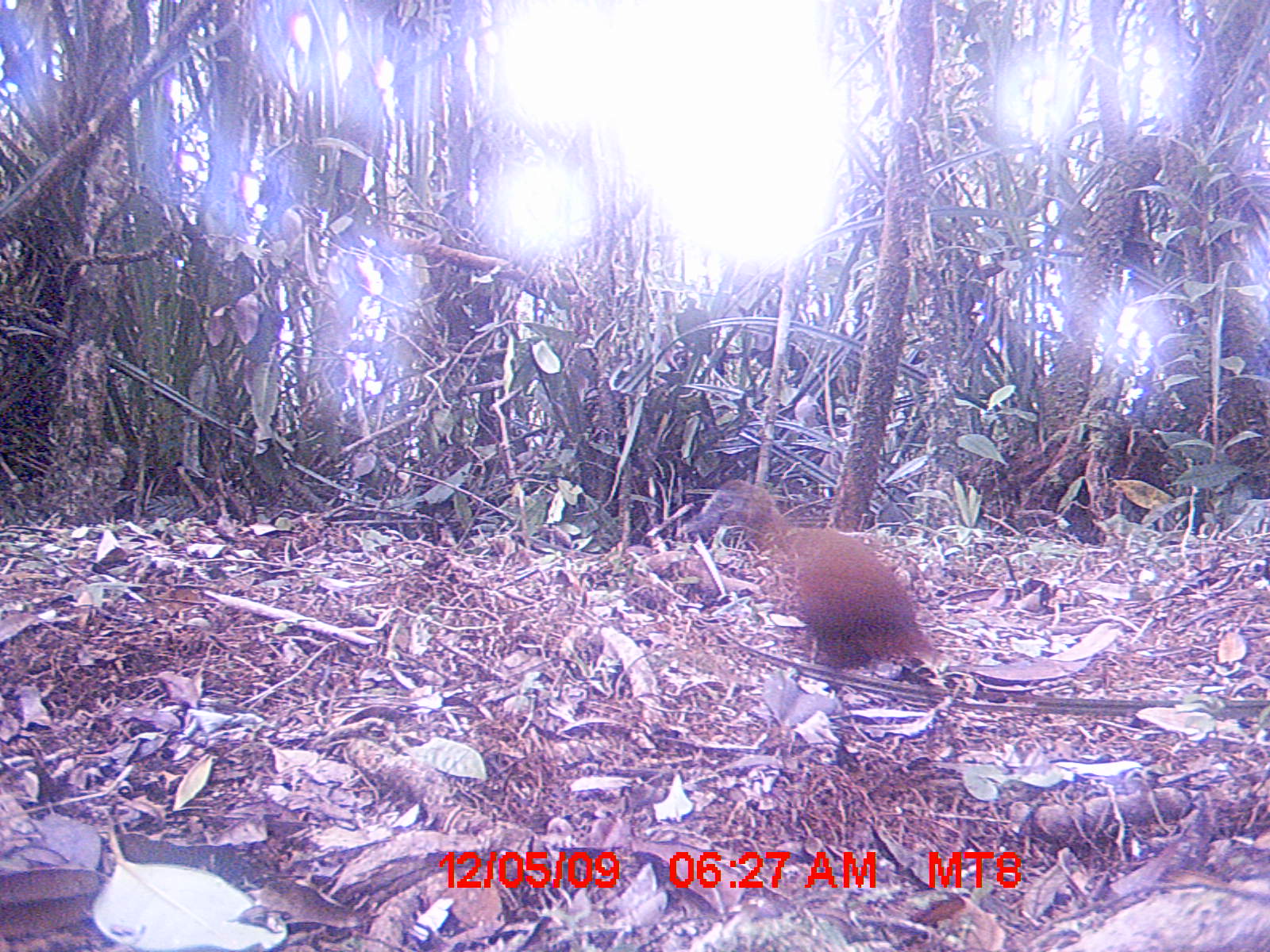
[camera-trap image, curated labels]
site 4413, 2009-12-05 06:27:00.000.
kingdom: Animalia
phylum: Chordata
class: Aves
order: Gruiformes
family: Sarothruridae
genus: Mentocrex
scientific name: Mentocrex kioloides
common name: madagascar wood rail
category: canirallus kioloides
Canirallus kioloides (madagascar wood rail) (Mentocrex kioloides), count 2.